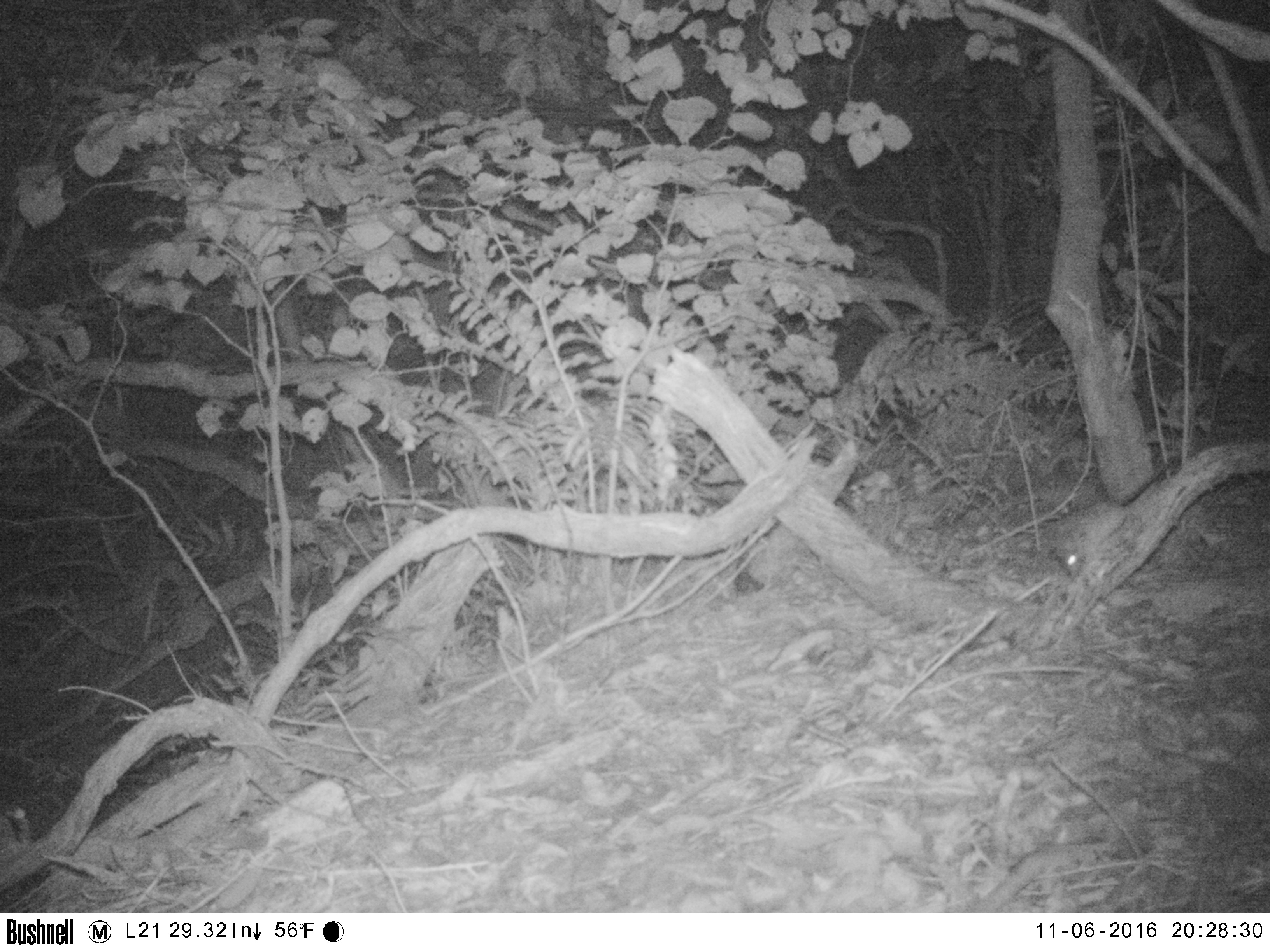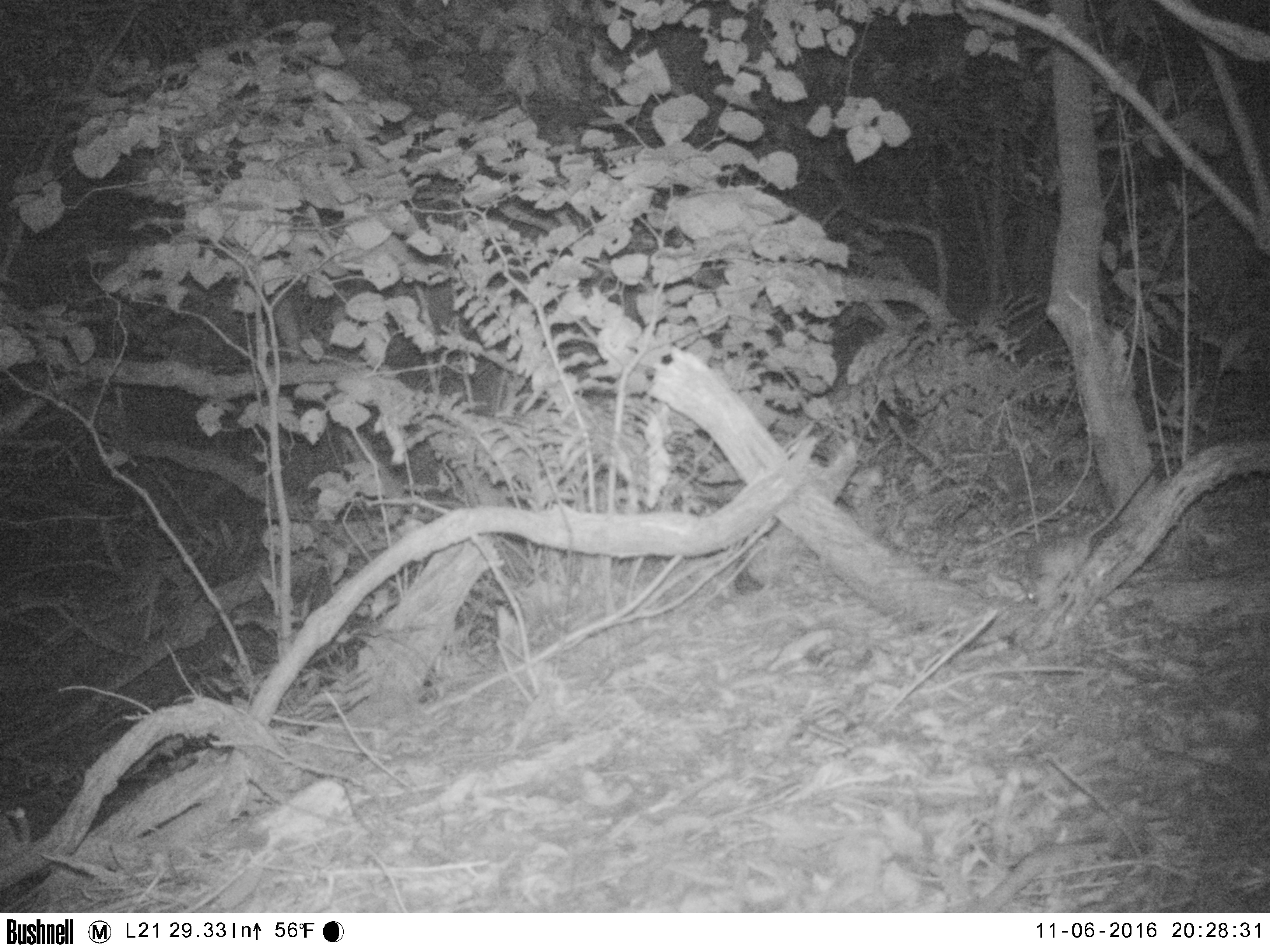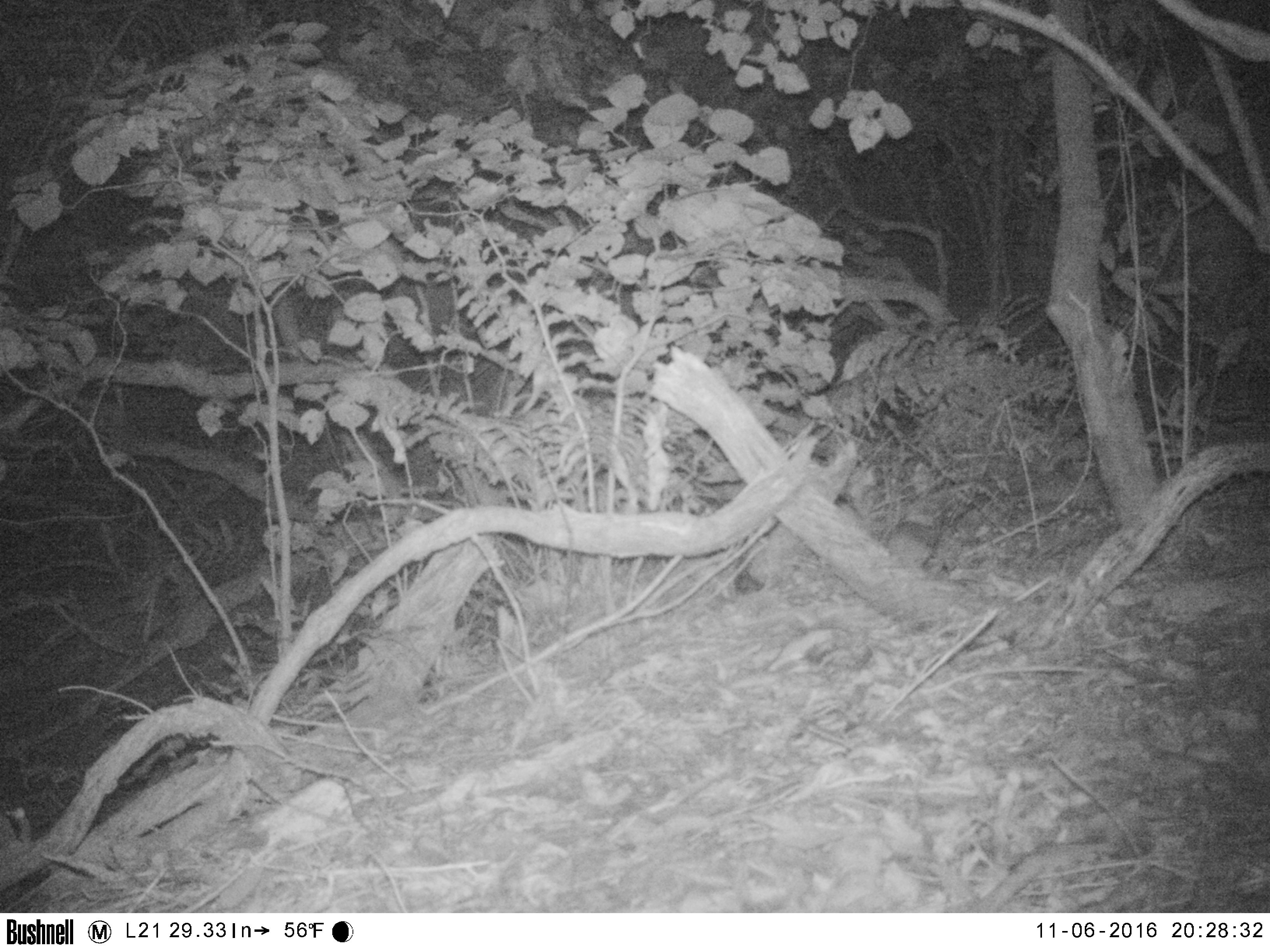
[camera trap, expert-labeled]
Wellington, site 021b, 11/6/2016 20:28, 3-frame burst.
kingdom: Animalia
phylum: Chordata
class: Mammalia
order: Rodentia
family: Muridae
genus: Rattus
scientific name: Rattus rattus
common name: ship rat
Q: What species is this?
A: Ship rat (Rattus rattus).